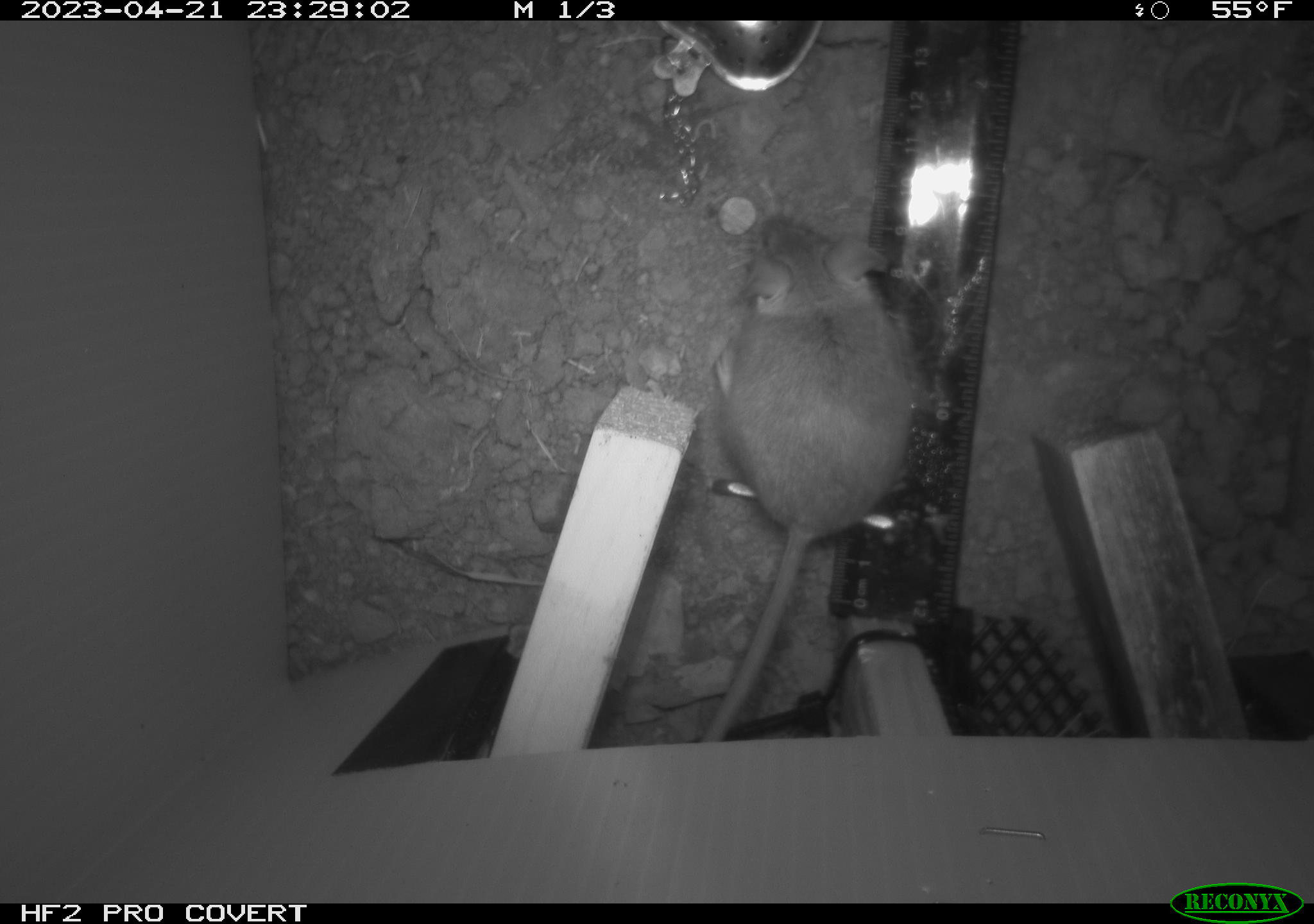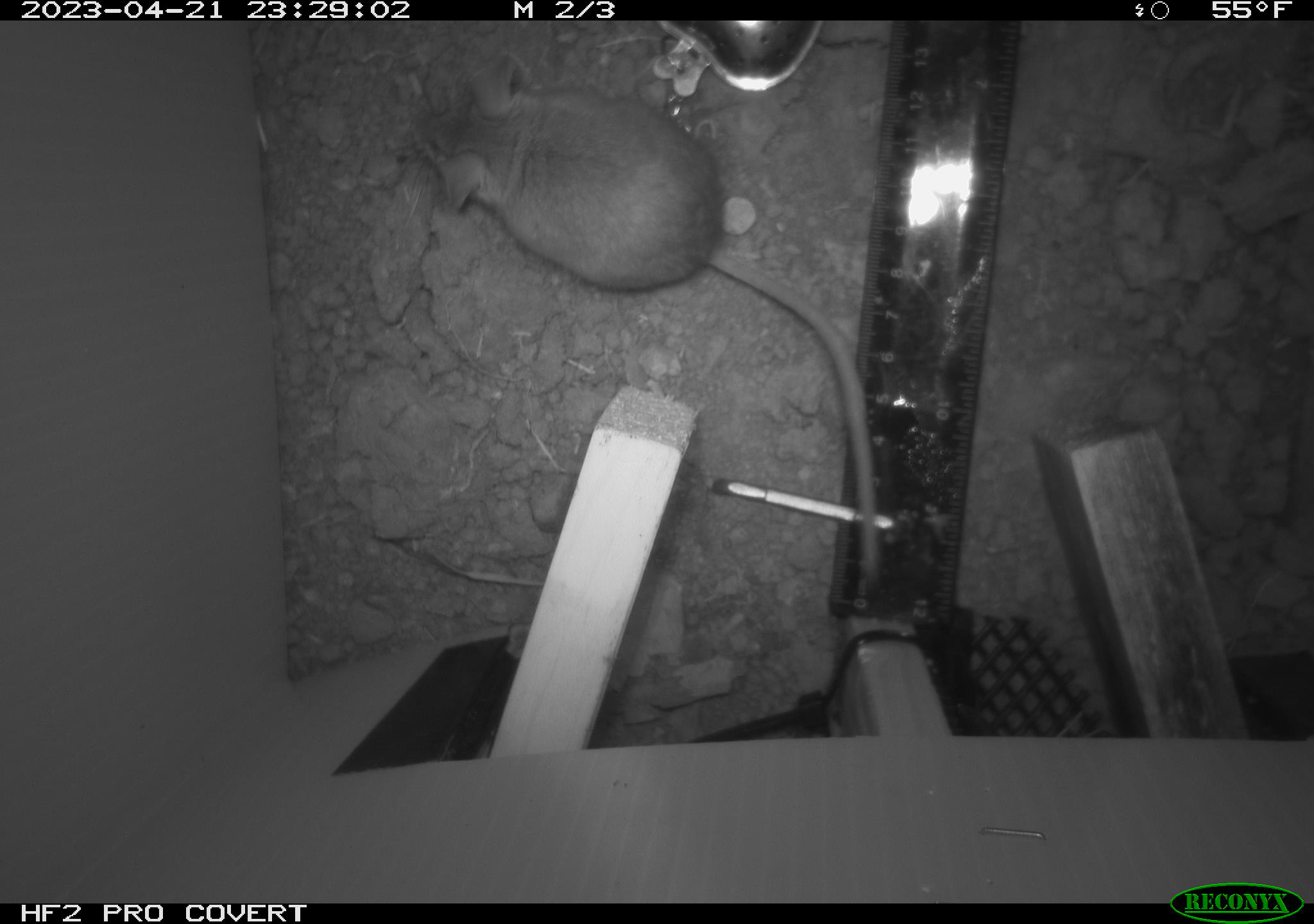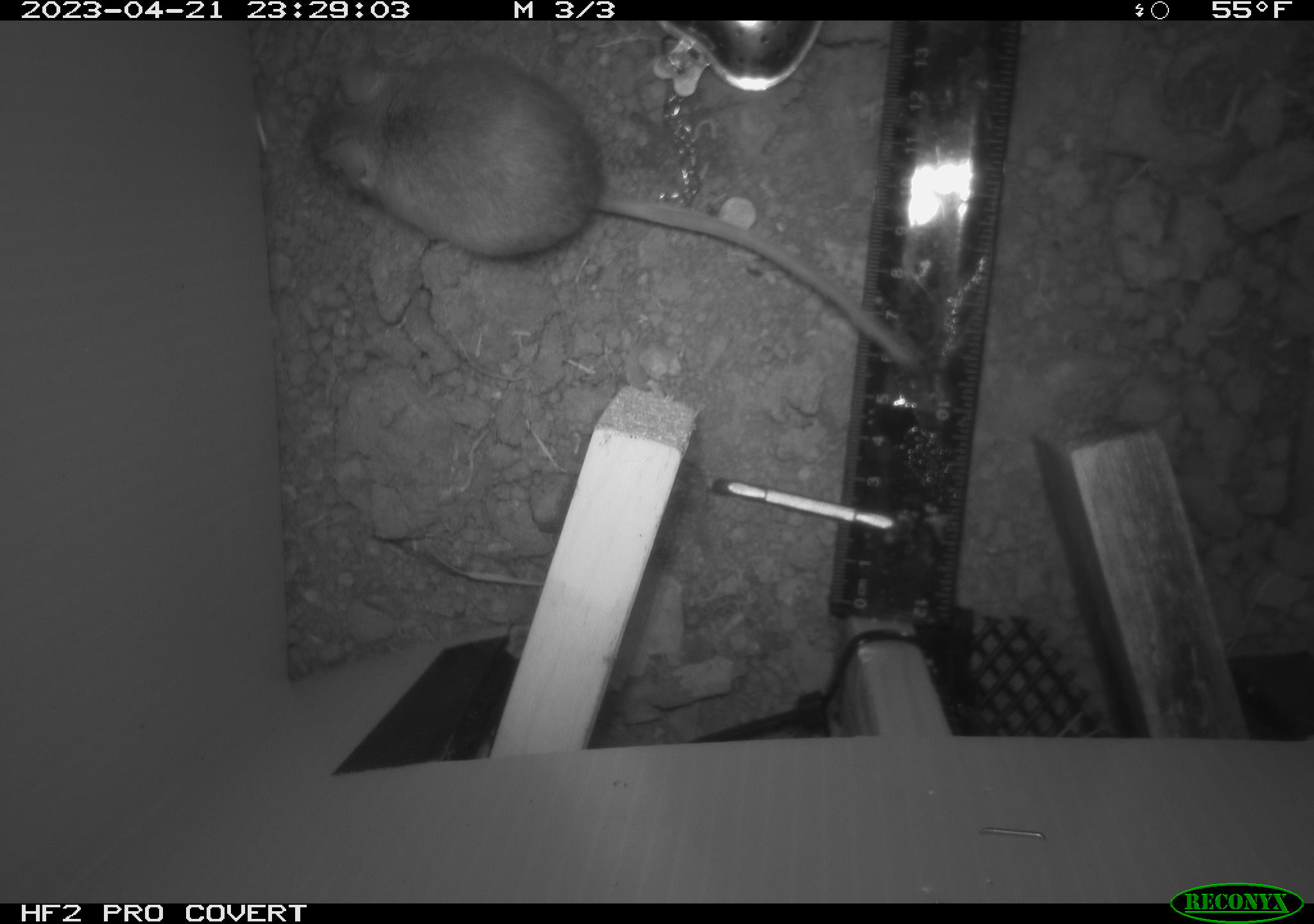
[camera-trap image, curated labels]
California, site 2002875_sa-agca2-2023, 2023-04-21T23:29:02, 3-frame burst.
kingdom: Animalia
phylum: Chordata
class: Mammalia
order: Rodentia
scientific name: Rodentia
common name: mouse species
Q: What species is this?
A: Mouse species (Rodentia).